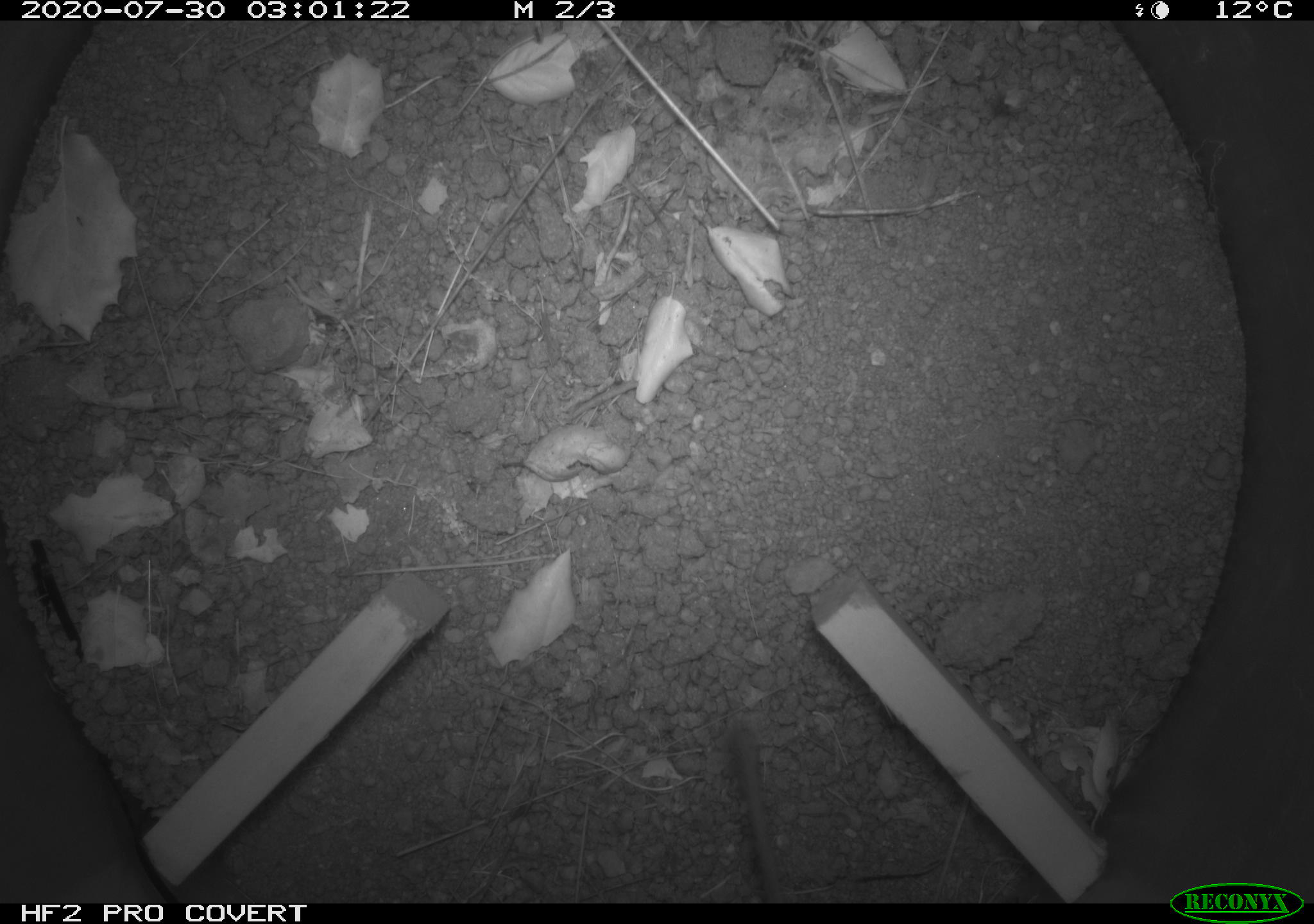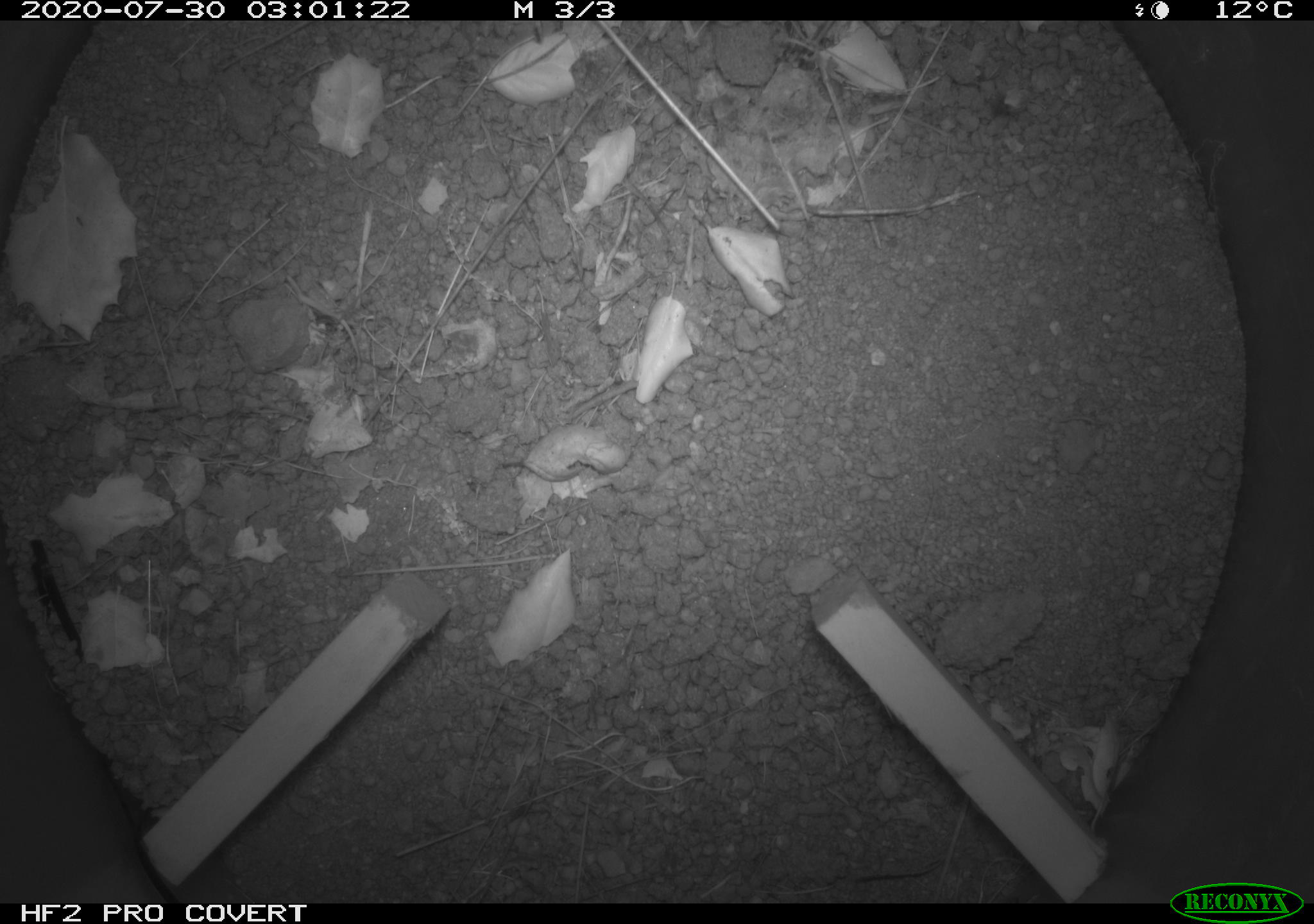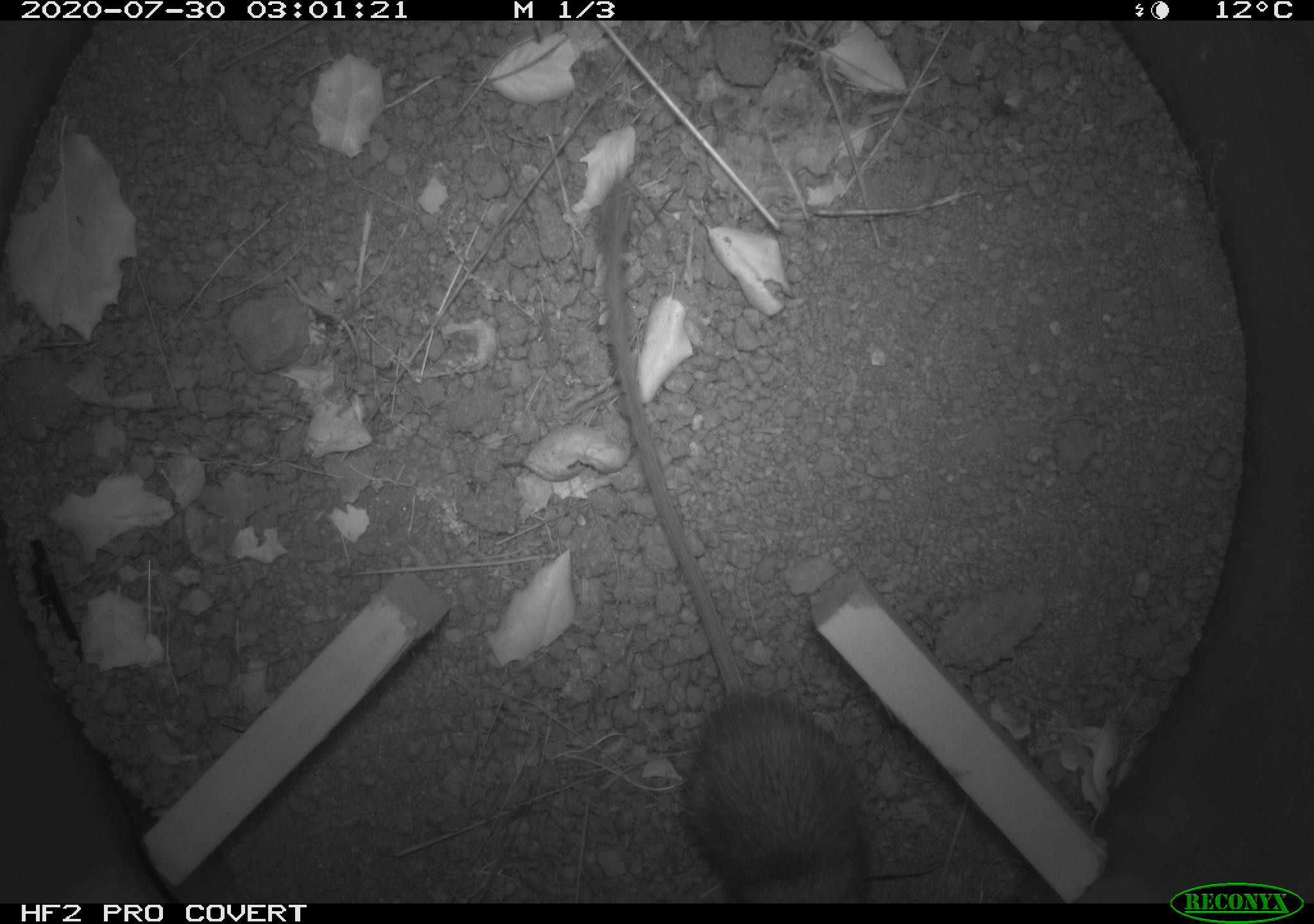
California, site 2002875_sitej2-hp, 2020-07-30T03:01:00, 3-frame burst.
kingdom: Animalia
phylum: Chordata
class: Mammalia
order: Rodentia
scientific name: Rodentia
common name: rodent